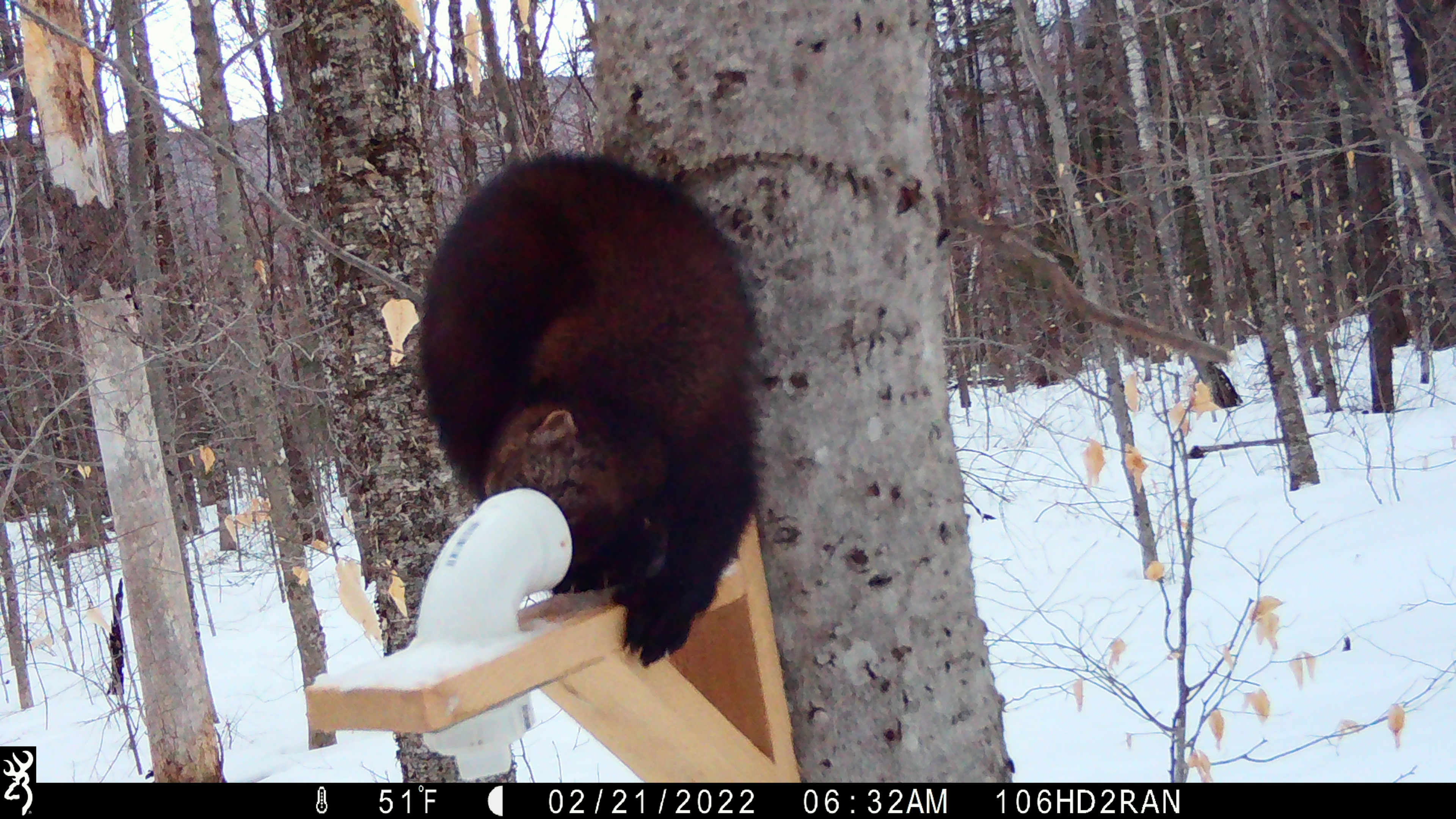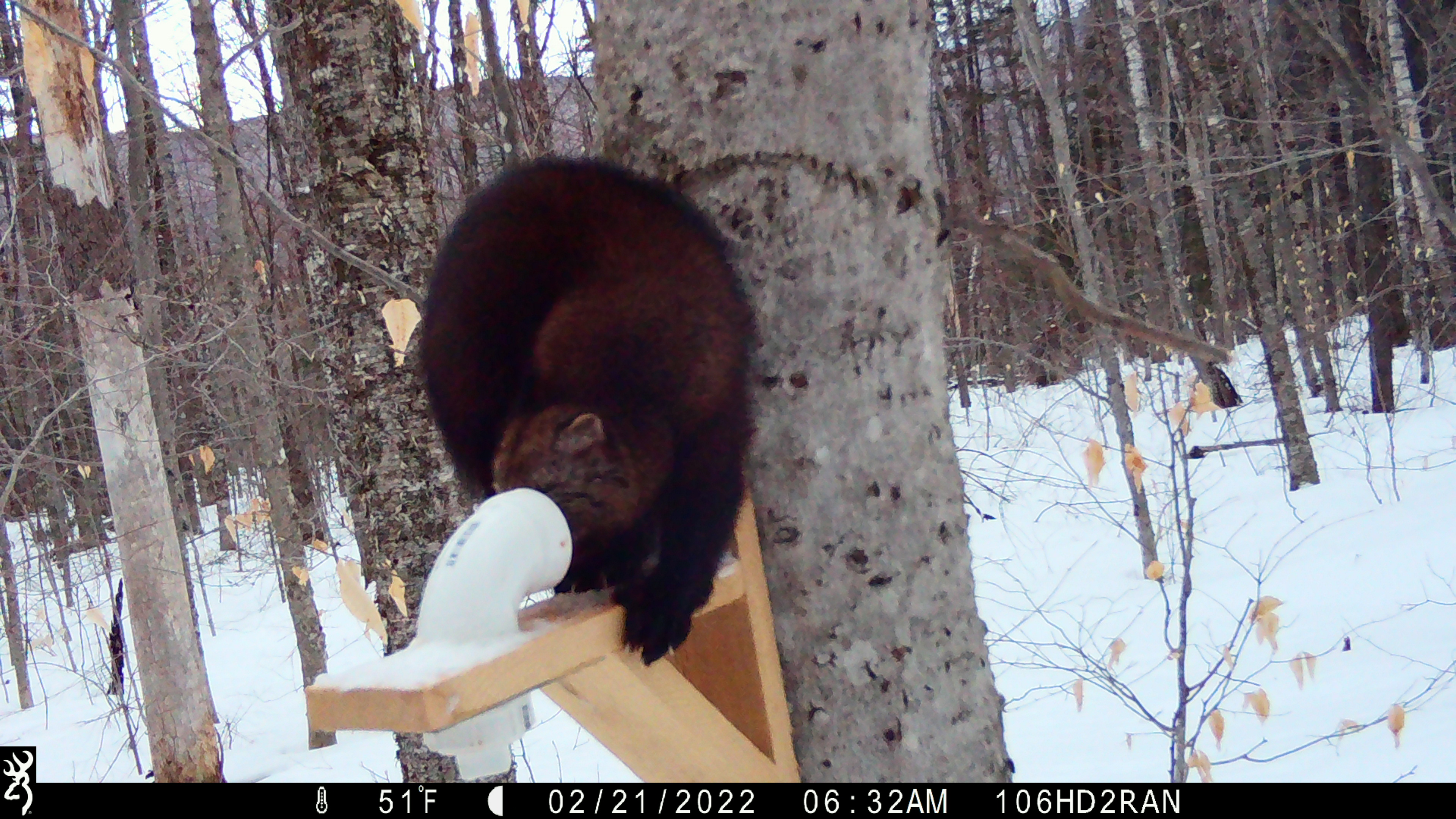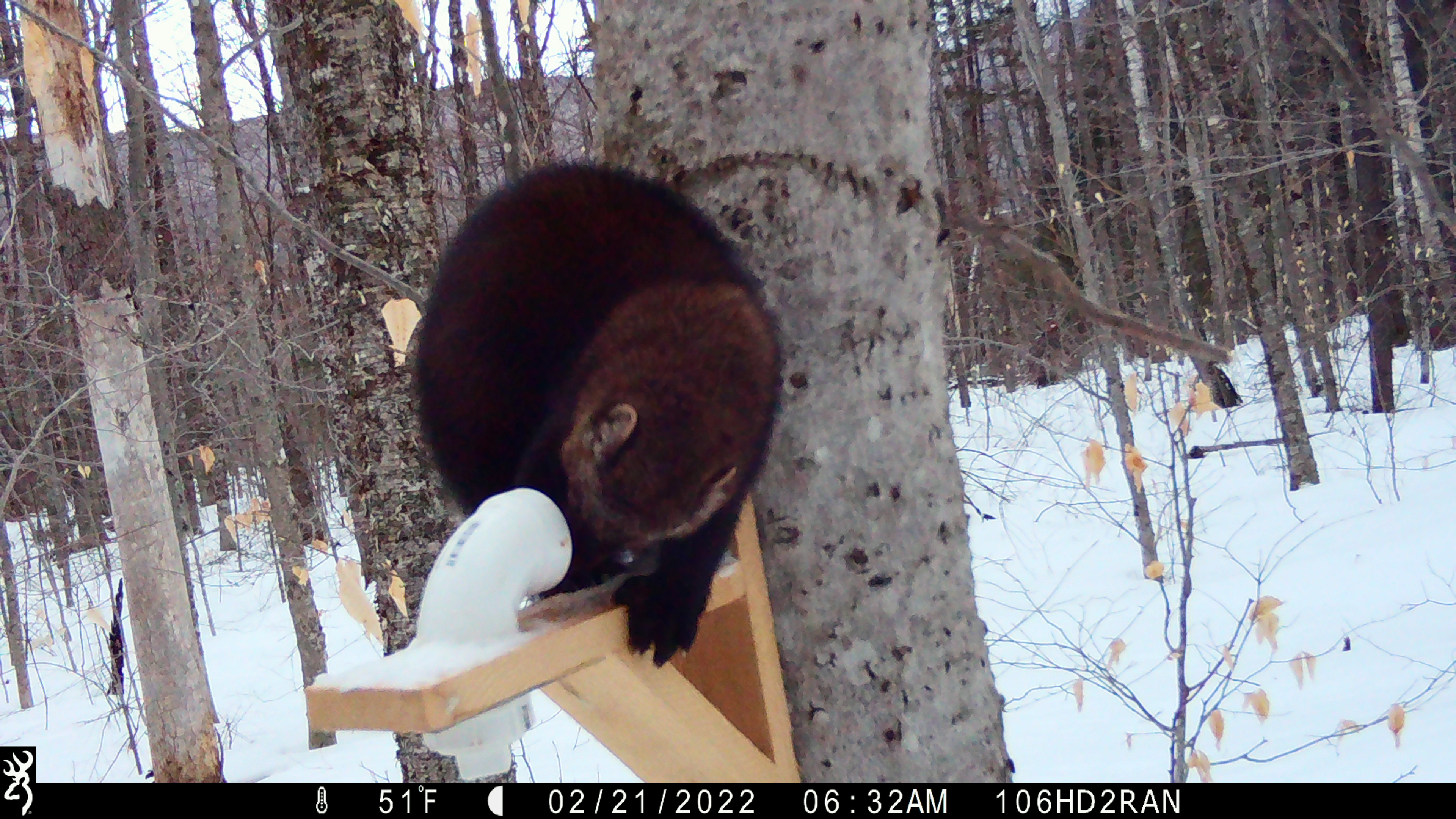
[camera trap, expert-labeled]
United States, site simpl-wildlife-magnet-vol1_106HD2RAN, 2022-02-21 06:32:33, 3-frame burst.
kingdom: Animalia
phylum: Chordata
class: Mammalia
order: Carnivora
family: Mustelidae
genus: Pekania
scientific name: Pekania pennanti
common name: fisher